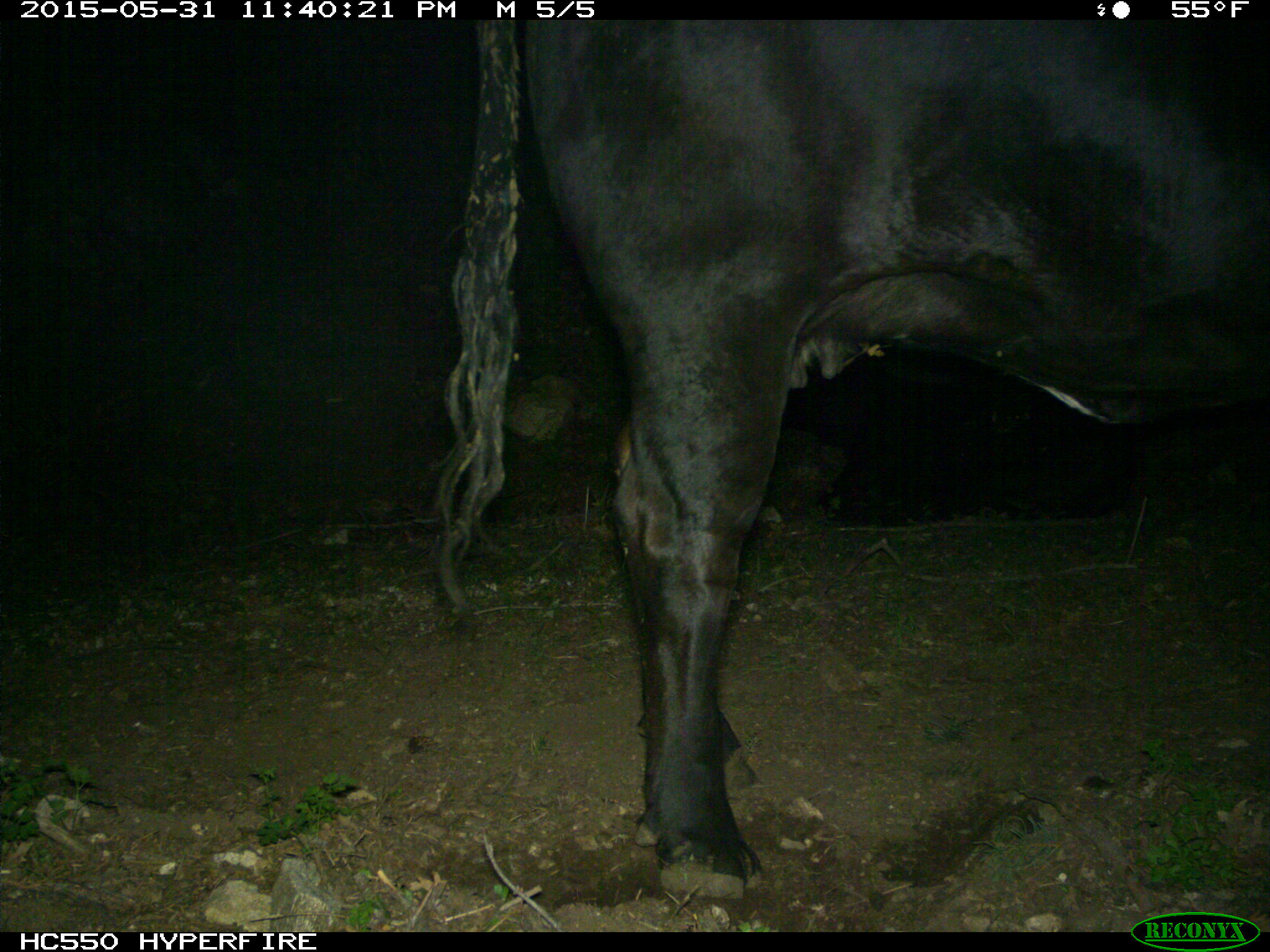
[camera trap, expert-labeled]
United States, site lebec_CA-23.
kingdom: Animalia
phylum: Chordata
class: Mammalia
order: Artiodactyla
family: Bovidae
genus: Bos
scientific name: Bos taurus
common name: domestic cow